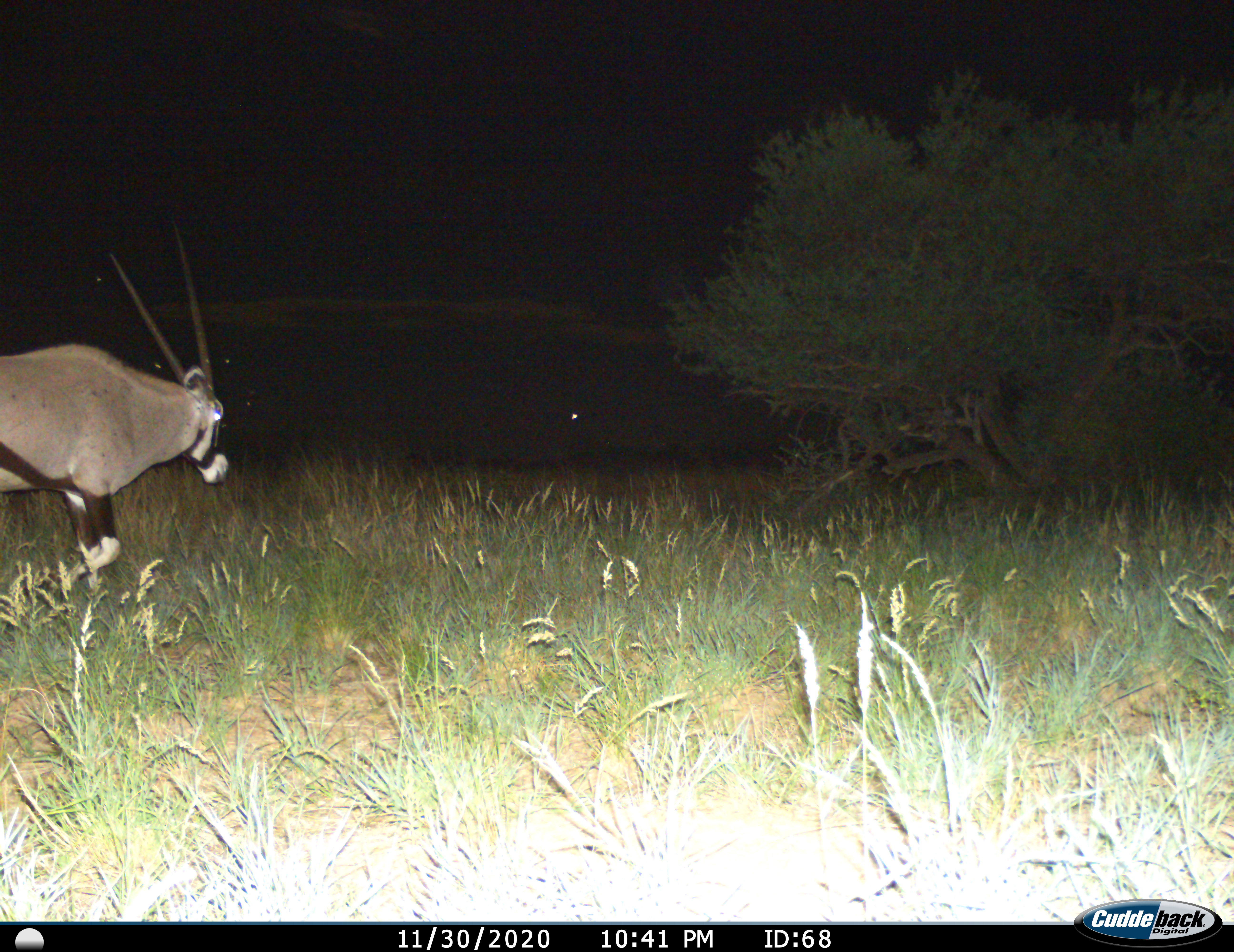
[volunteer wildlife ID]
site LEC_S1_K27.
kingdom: Animalia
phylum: Chordata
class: Mammalia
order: Artiodactyla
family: Bovidae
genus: Oryx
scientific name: Oryx gazella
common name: gemsbok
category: oryx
Oryx (gemsbok) (Oryx gazella), count 1. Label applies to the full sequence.